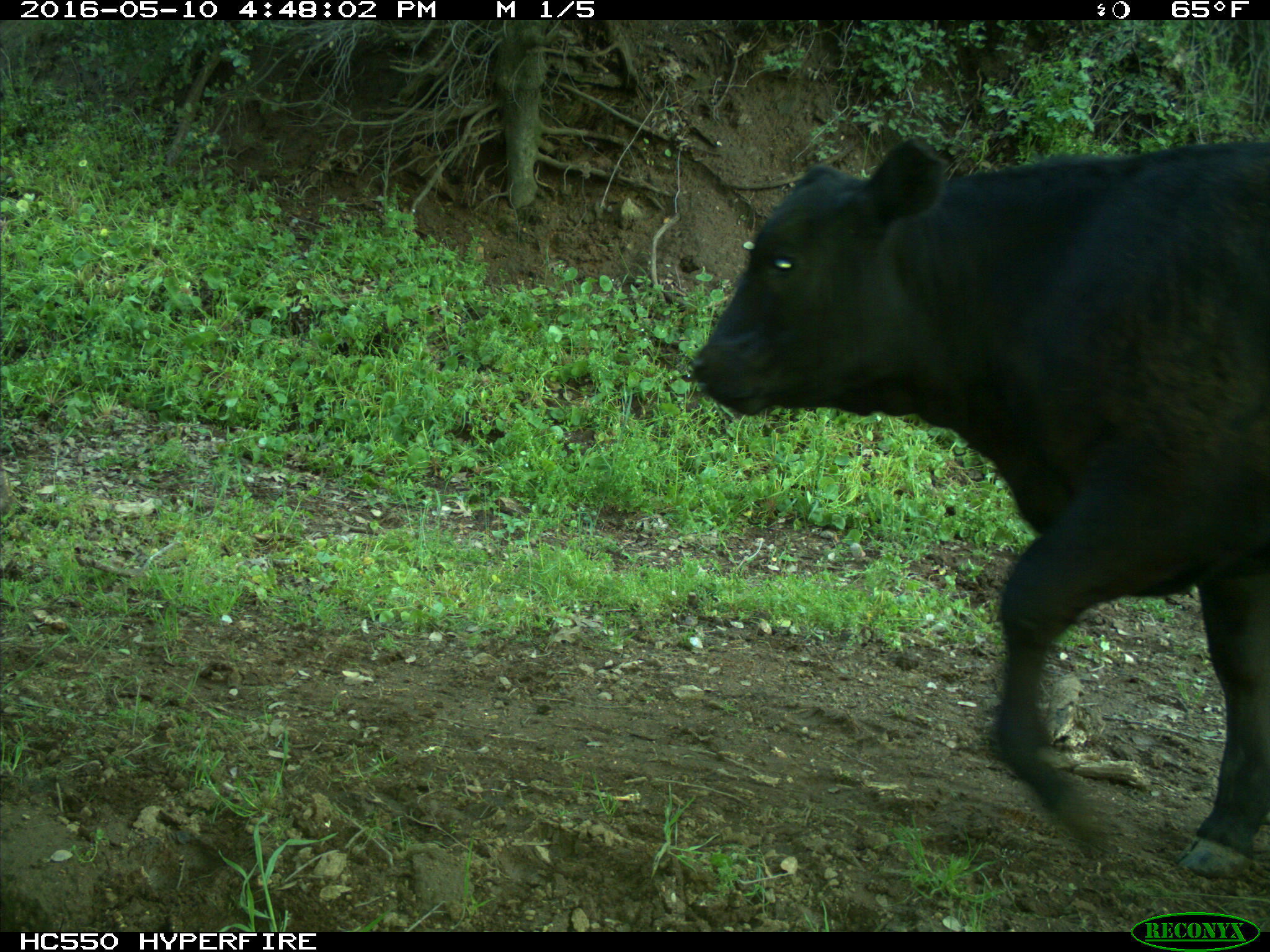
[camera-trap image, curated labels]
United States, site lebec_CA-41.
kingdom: Animalia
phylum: Chordata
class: Mammalia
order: Artiodactyla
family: Bovidae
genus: Bos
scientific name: Bos taurus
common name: domestic cow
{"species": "Bos taurus (domestic cow)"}